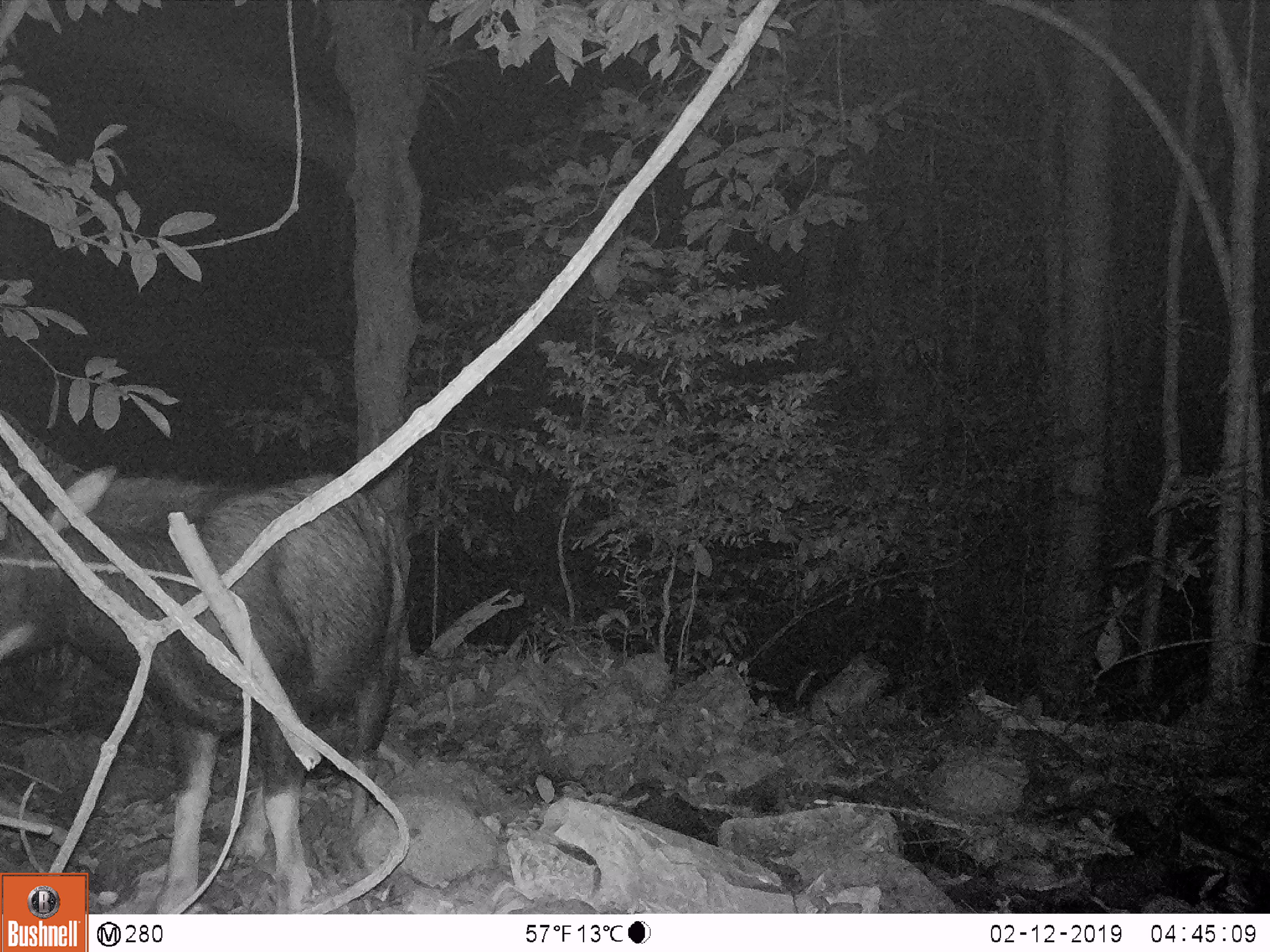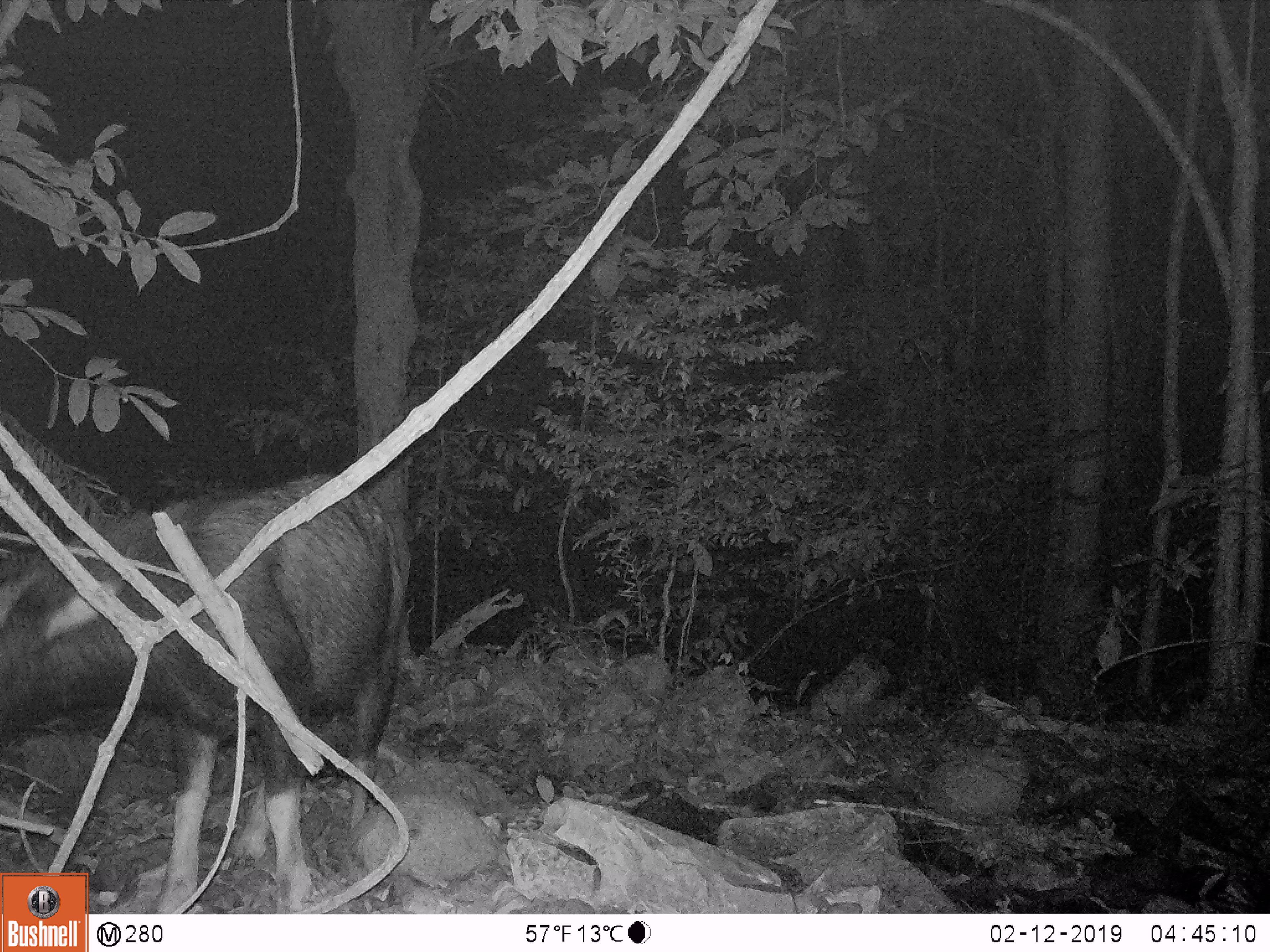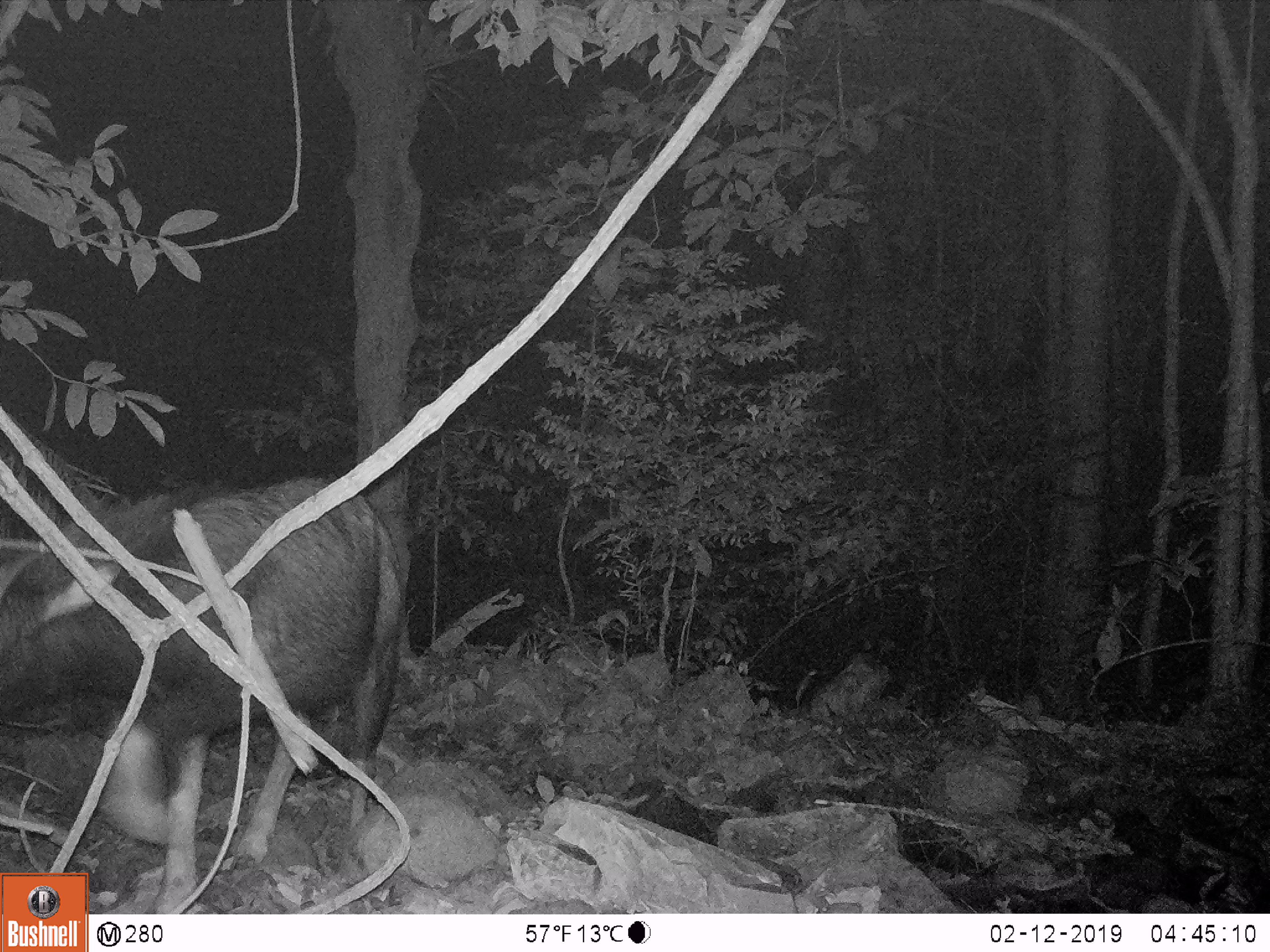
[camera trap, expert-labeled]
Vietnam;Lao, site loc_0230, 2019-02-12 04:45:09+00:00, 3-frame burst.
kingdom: Animalia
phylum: Chordata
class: Mammalia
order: Artiodactyla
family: Bovidae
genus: Capricornis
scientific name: Capricornis sumatraensis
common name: chinese serow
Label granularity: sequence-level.